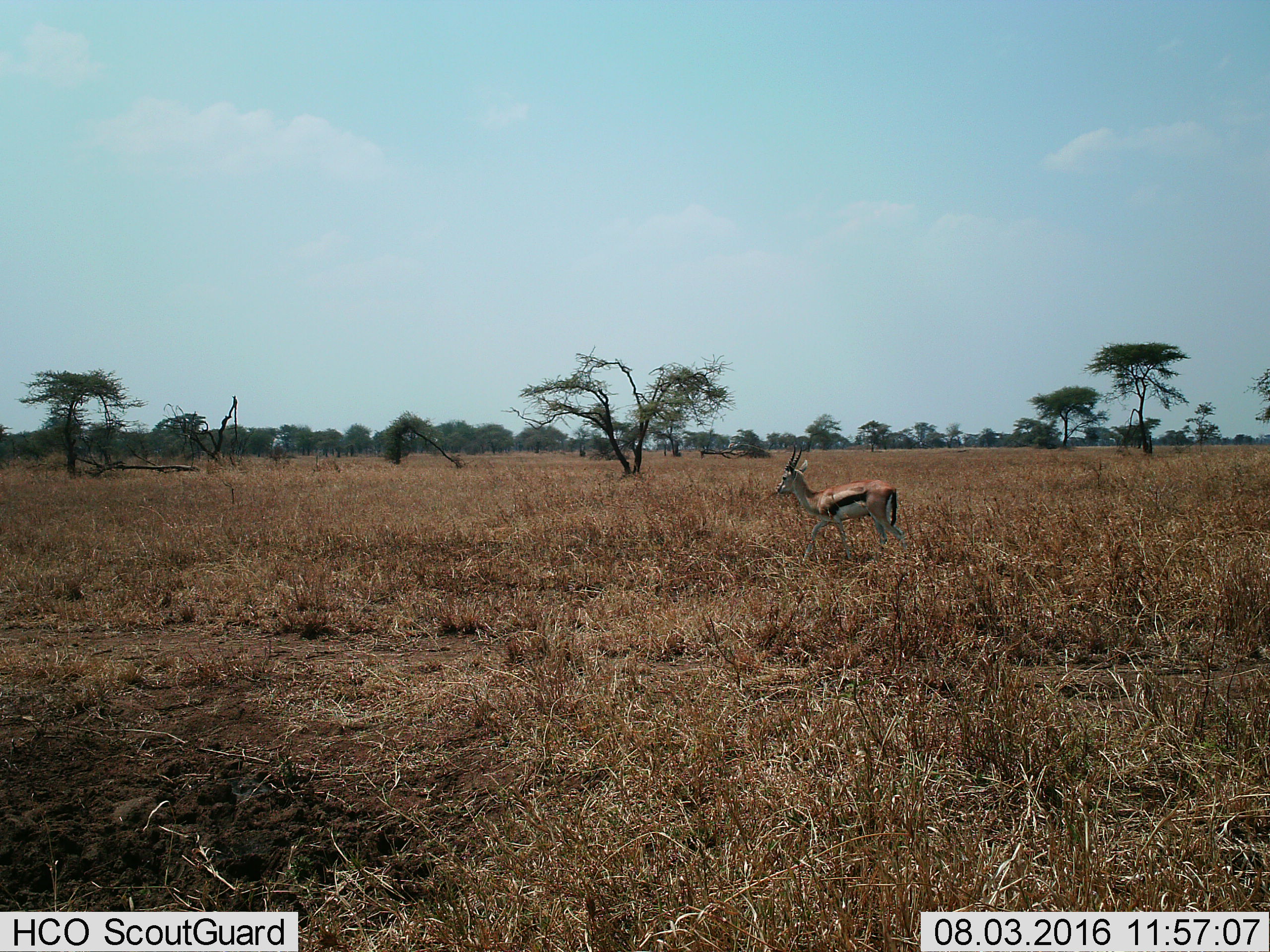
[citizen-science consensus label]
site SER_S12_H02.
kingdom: Animalia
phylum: Chordata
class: Mammalia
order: Artiodactyla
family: Bovidae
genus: Eudorcas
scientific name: Eudorcas thomsonii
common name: thomson's gazelle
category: gazellethomsons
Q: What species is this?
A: Gazellethomsons (thomson's gazelle) (Eudorcas thomsonii).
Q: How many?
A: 1.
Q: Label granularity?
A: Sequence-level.